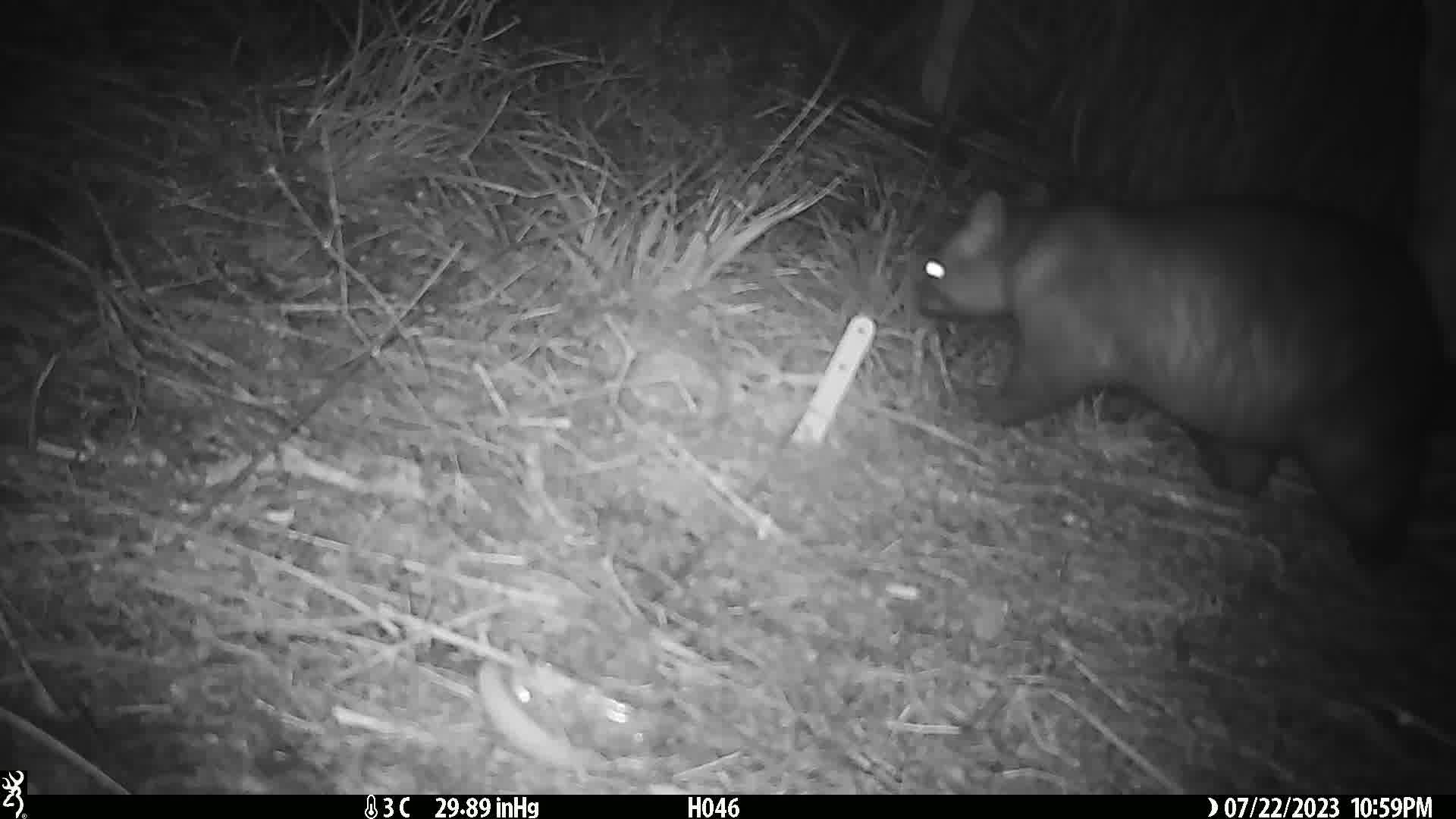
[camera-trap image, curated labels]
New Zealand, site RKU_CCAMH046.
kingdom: Animalia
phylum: Chordata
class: Mammalia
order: Diprotodontia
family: Phalangeridae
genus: Trichosurus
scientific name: Trichosurus vulpecula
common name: common brushtail possum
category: possum